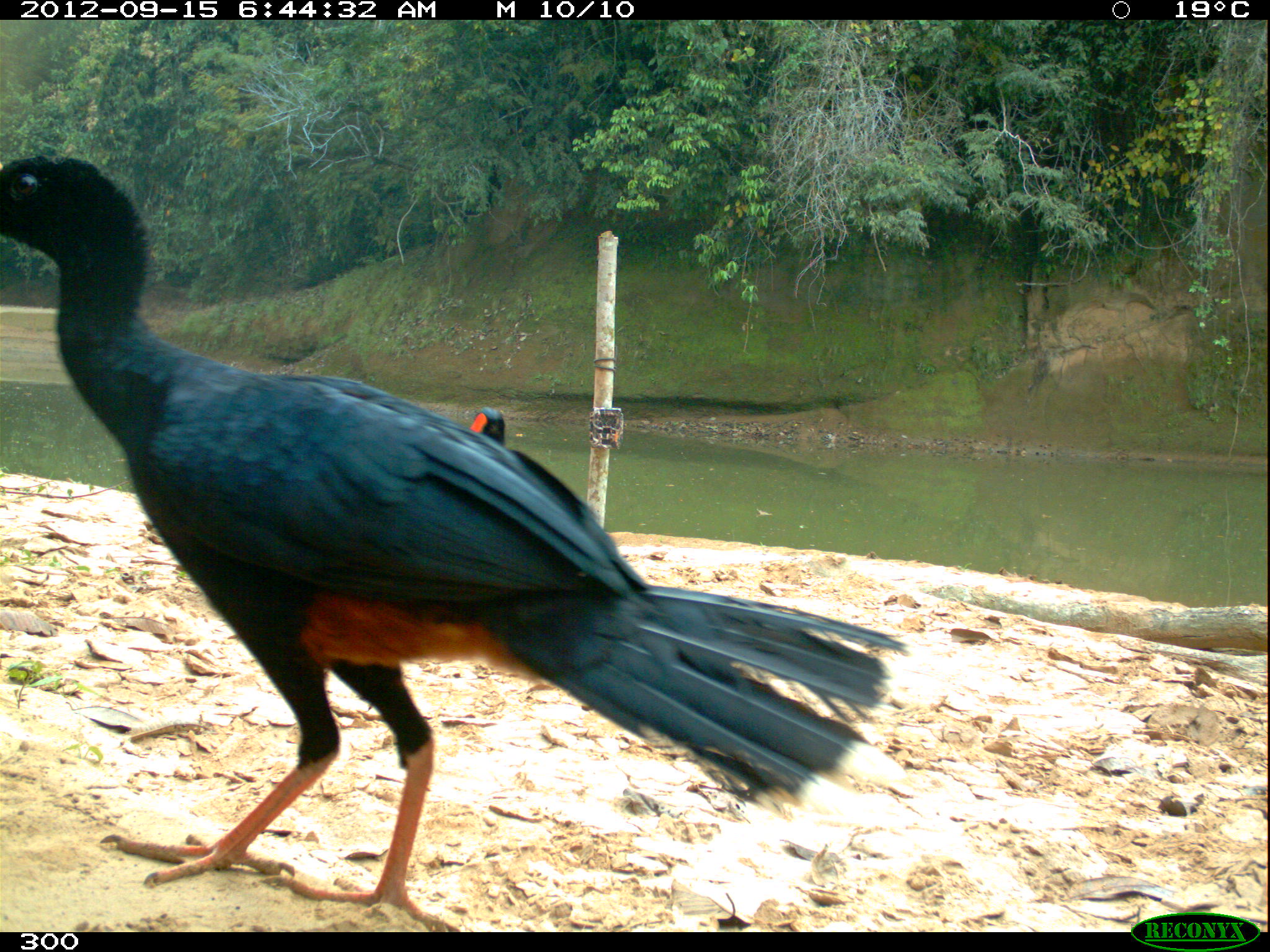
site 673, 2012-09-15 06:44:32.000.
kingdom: Animalia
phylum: Chordata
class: Aves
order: Galliformes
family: Cracidae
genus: Mitu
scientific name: Mitu tuberosum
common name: razor-billed curassow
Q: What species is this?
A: Mitu tuberosum (razor-billed curassow).